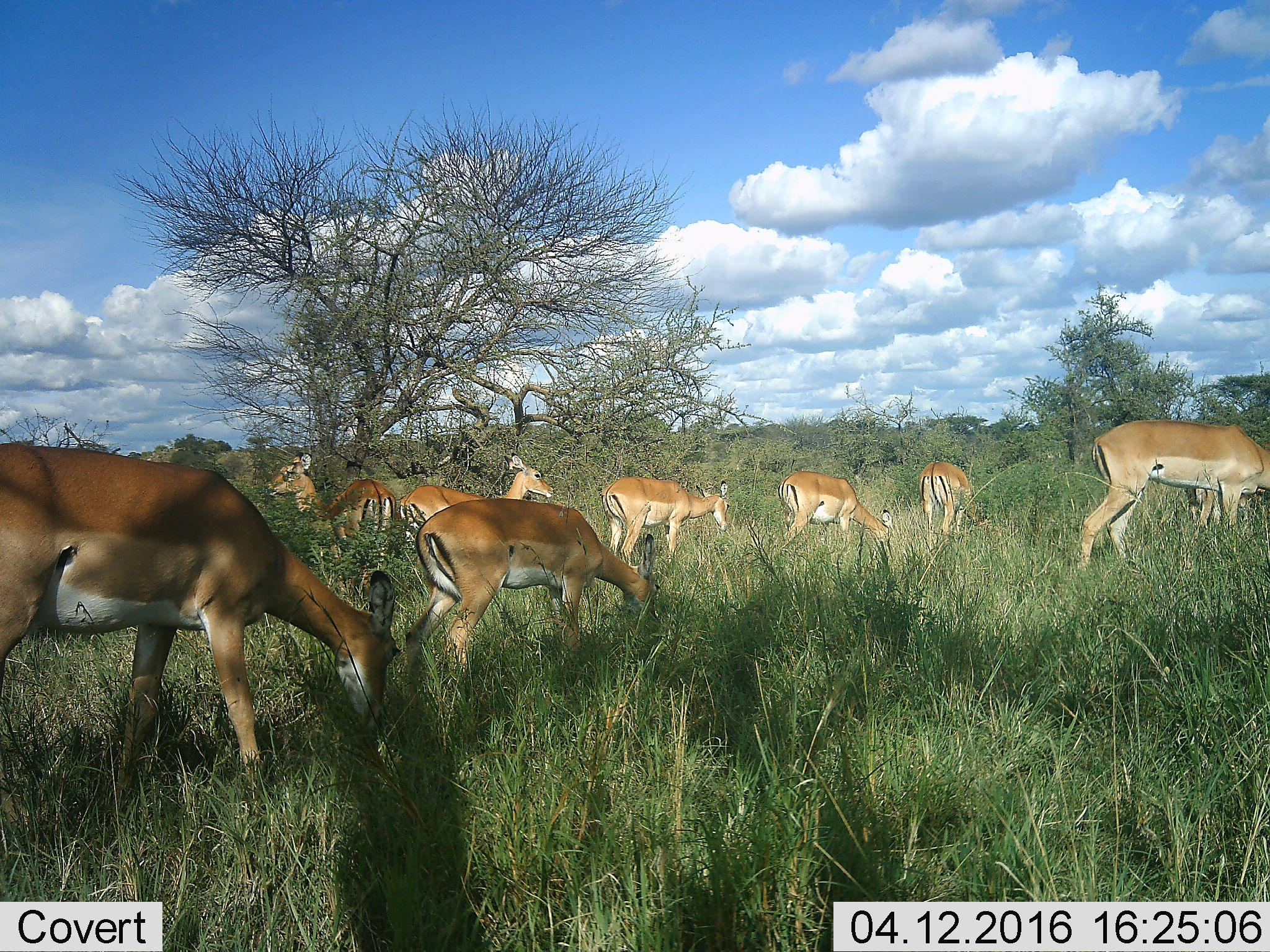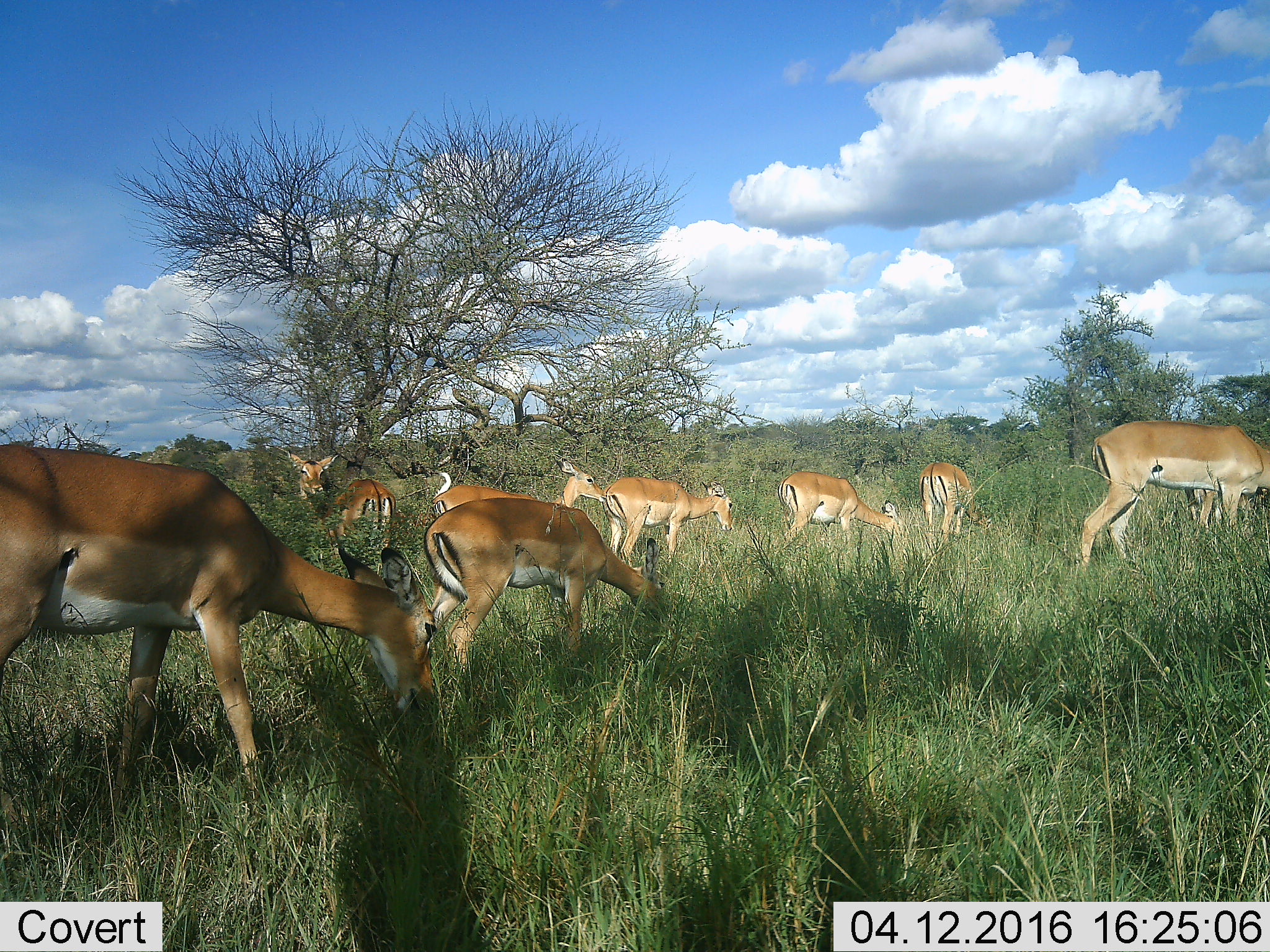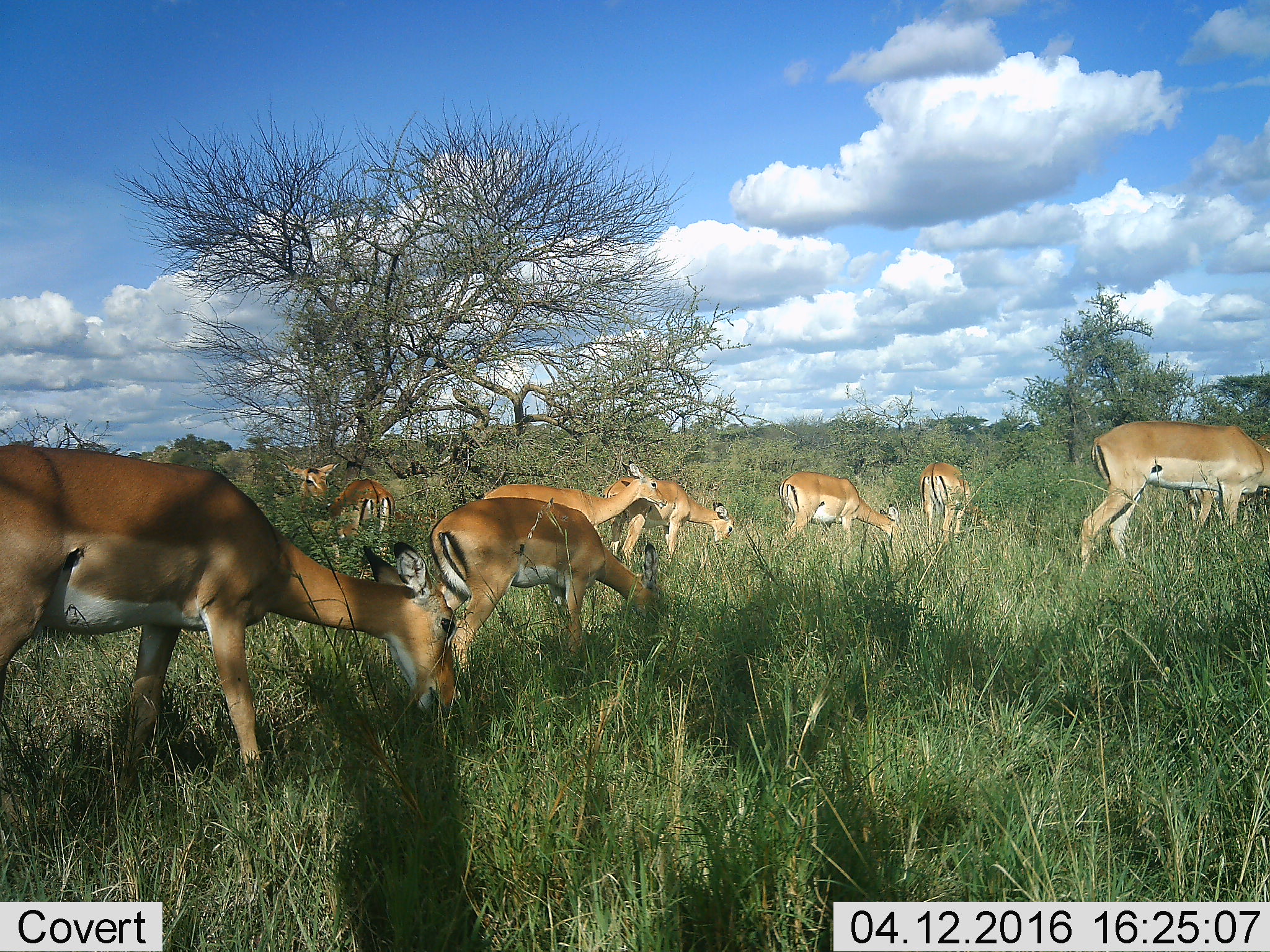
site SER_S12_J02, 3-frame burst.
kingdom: Animalia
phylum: Chordata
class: Mammalia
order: Artiodactyla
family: Bovidae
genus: Aepyceros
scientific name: Aepyceros melampus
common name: impala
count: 8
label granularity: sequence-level